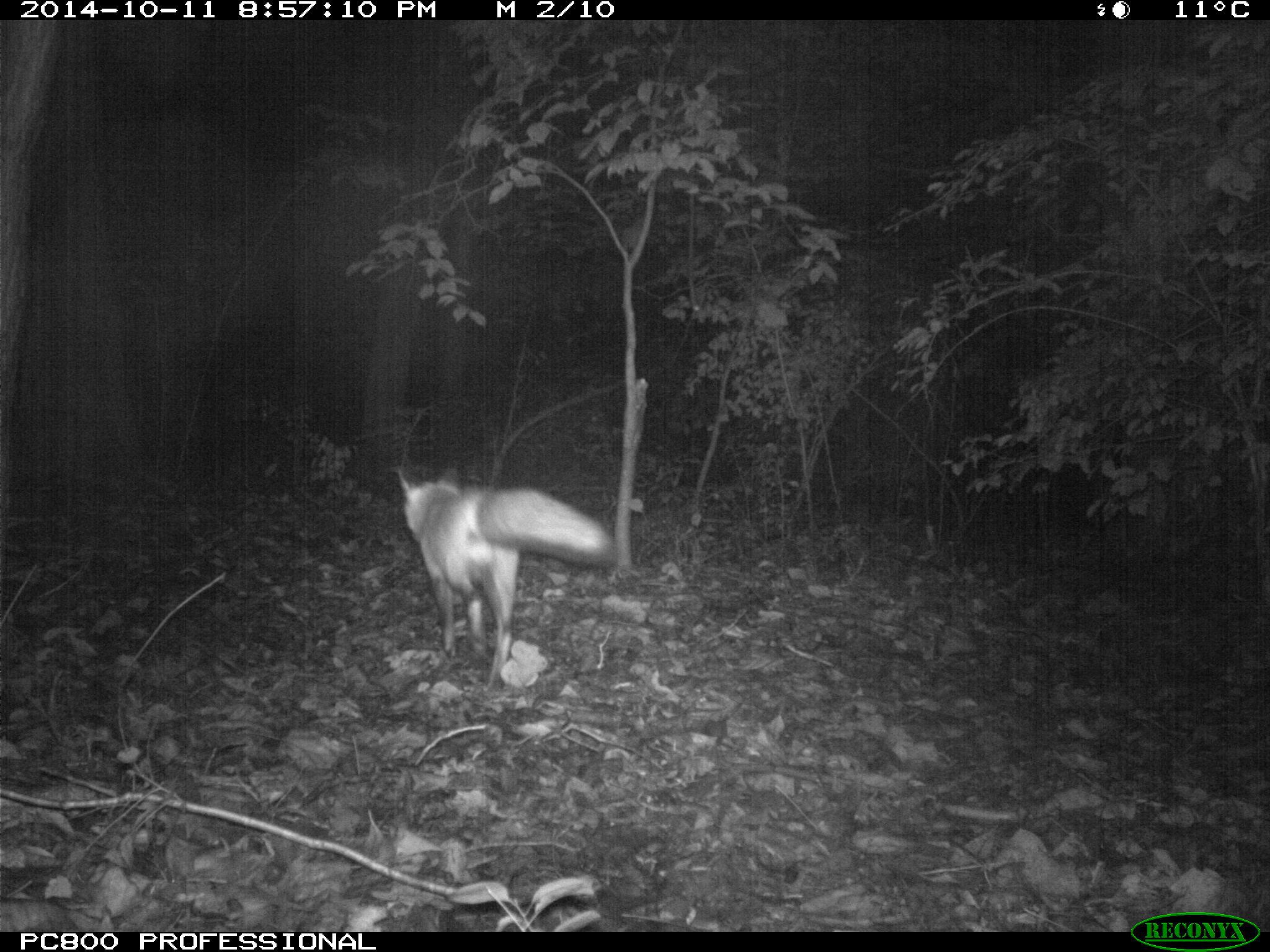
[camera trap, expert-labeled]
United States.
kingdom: Animalia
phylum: Chordata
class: Mammalia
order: Carnivora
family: Canidae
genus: Vulpes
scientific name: Vulpes vulpes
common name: red fox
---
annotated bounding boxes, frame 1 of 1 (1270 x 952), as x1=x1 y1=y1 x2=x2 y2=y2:
Red Fox: x1=386 y1=456 x2=630 y2=687